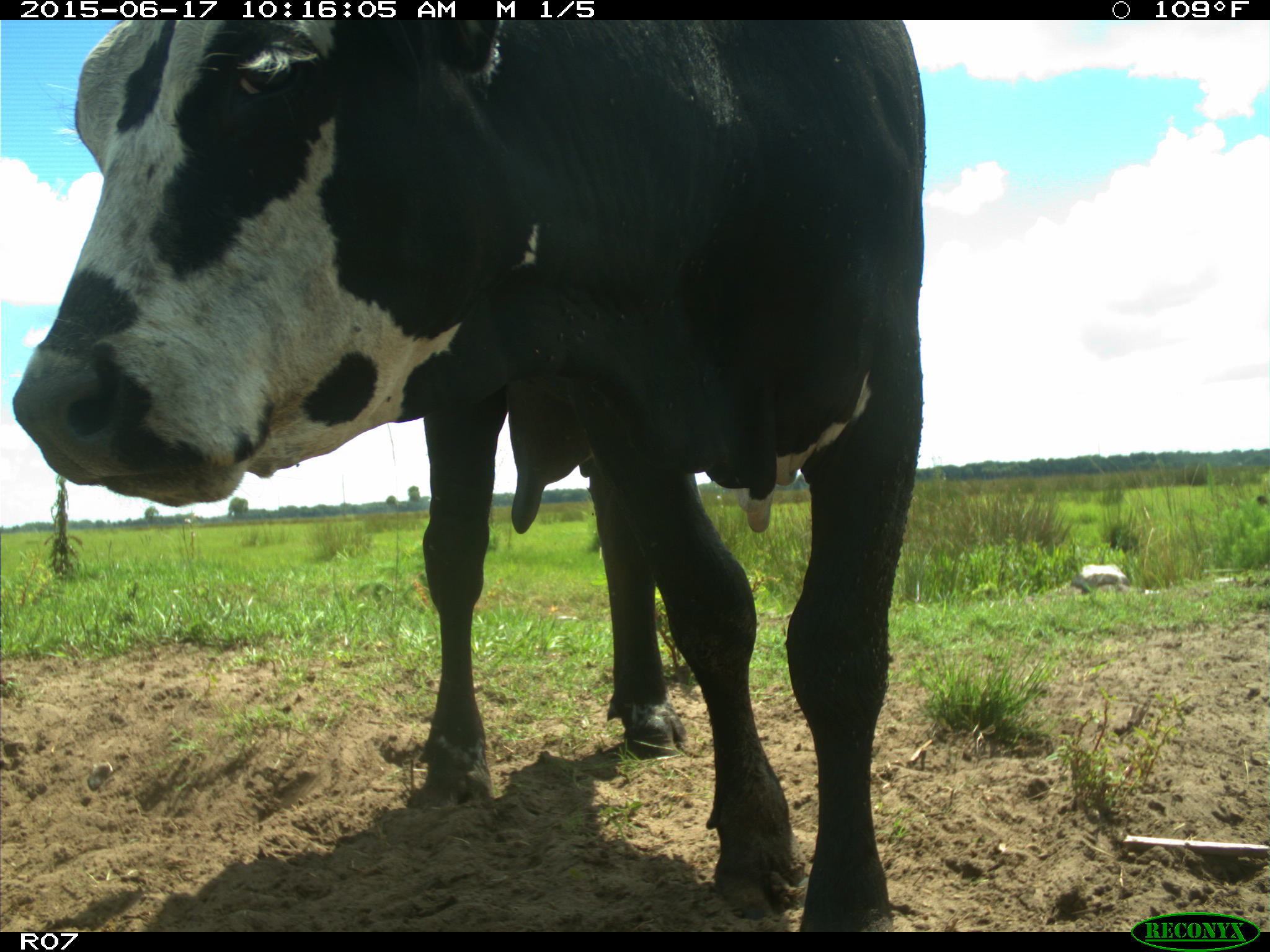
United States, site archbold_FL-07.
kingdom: Animalia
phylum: Chordata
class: Mammalia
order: Artiodactyla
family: Bovidae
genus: Bos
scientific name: Bos taurus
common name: domestic cow